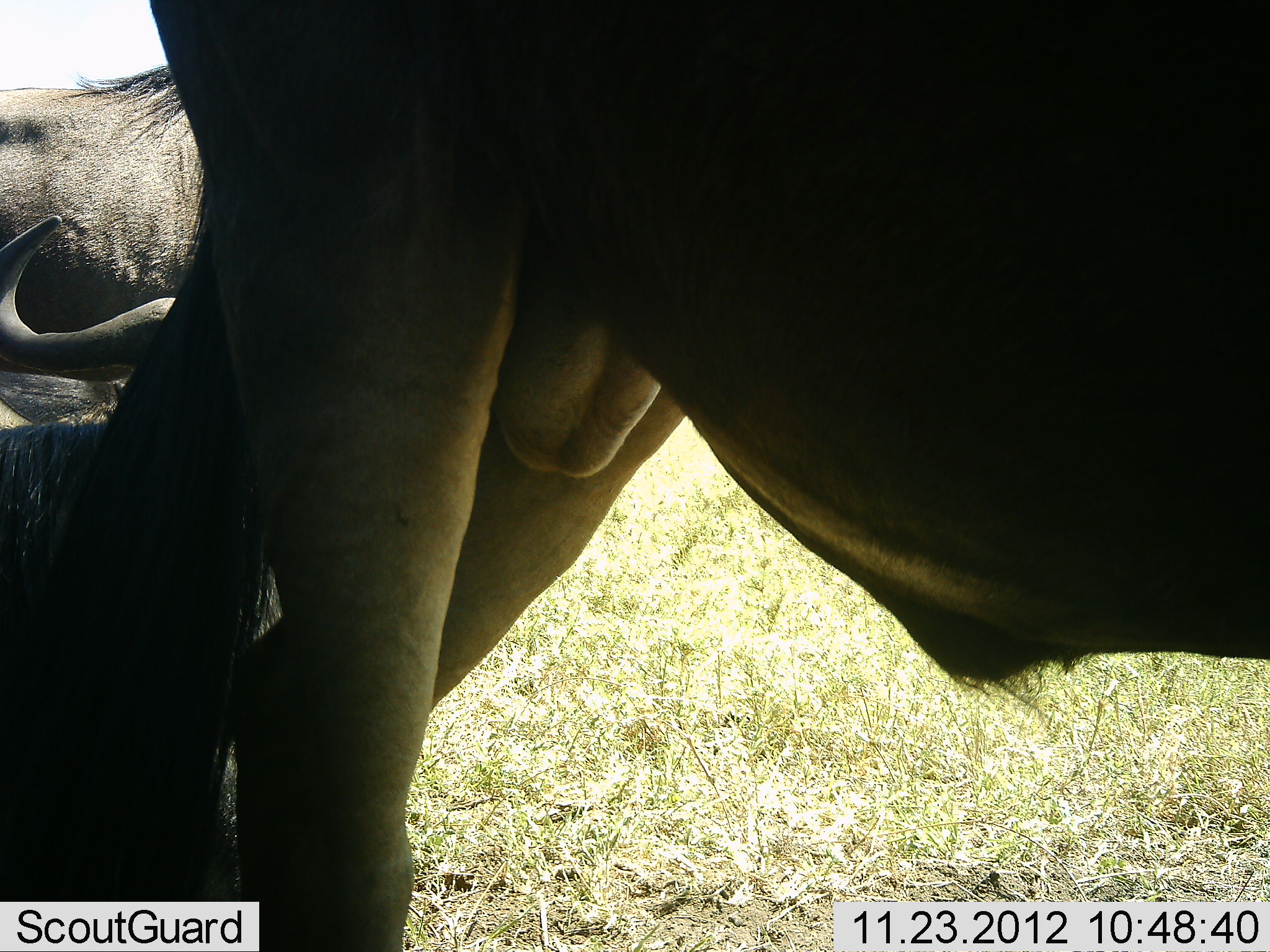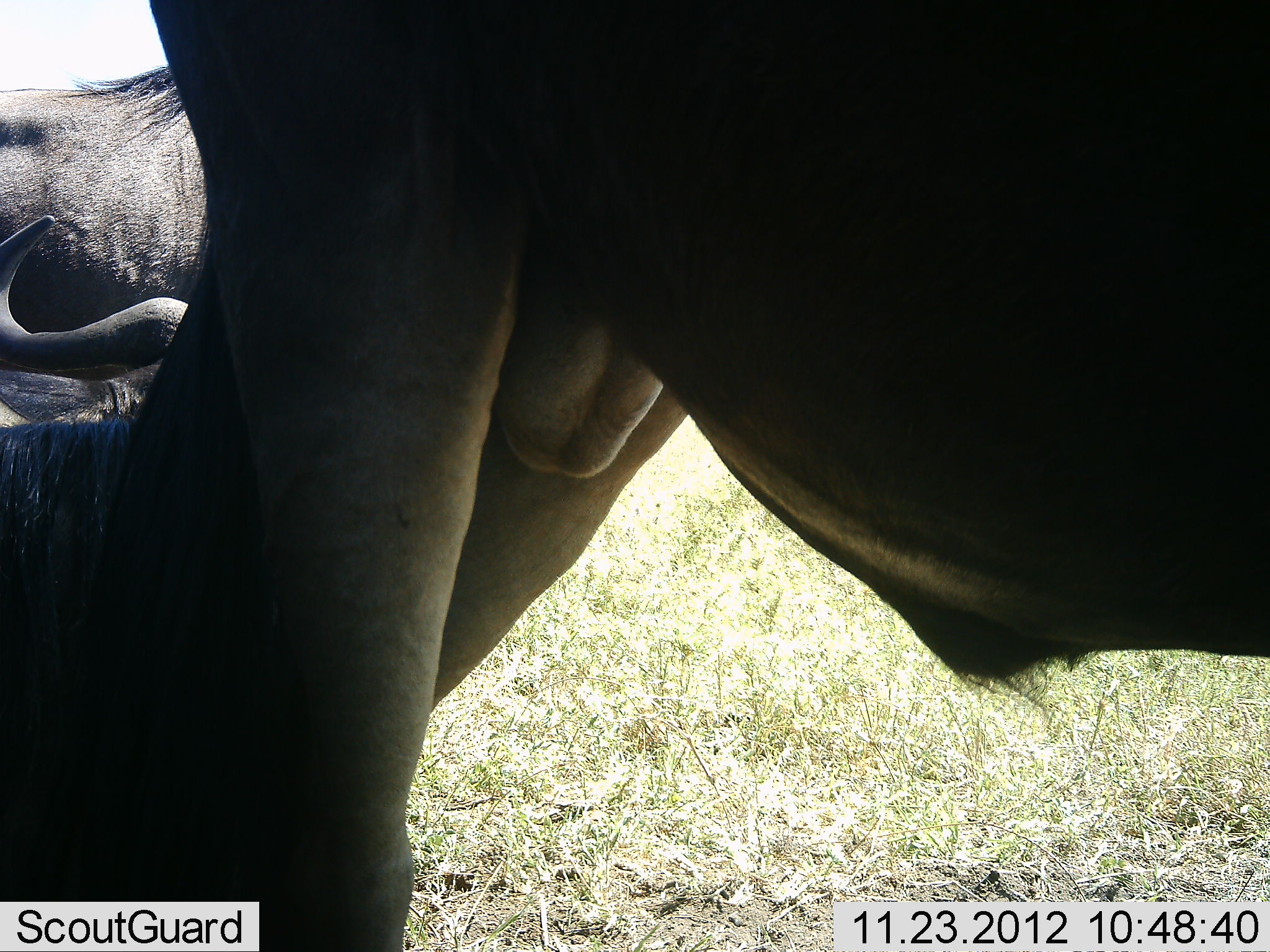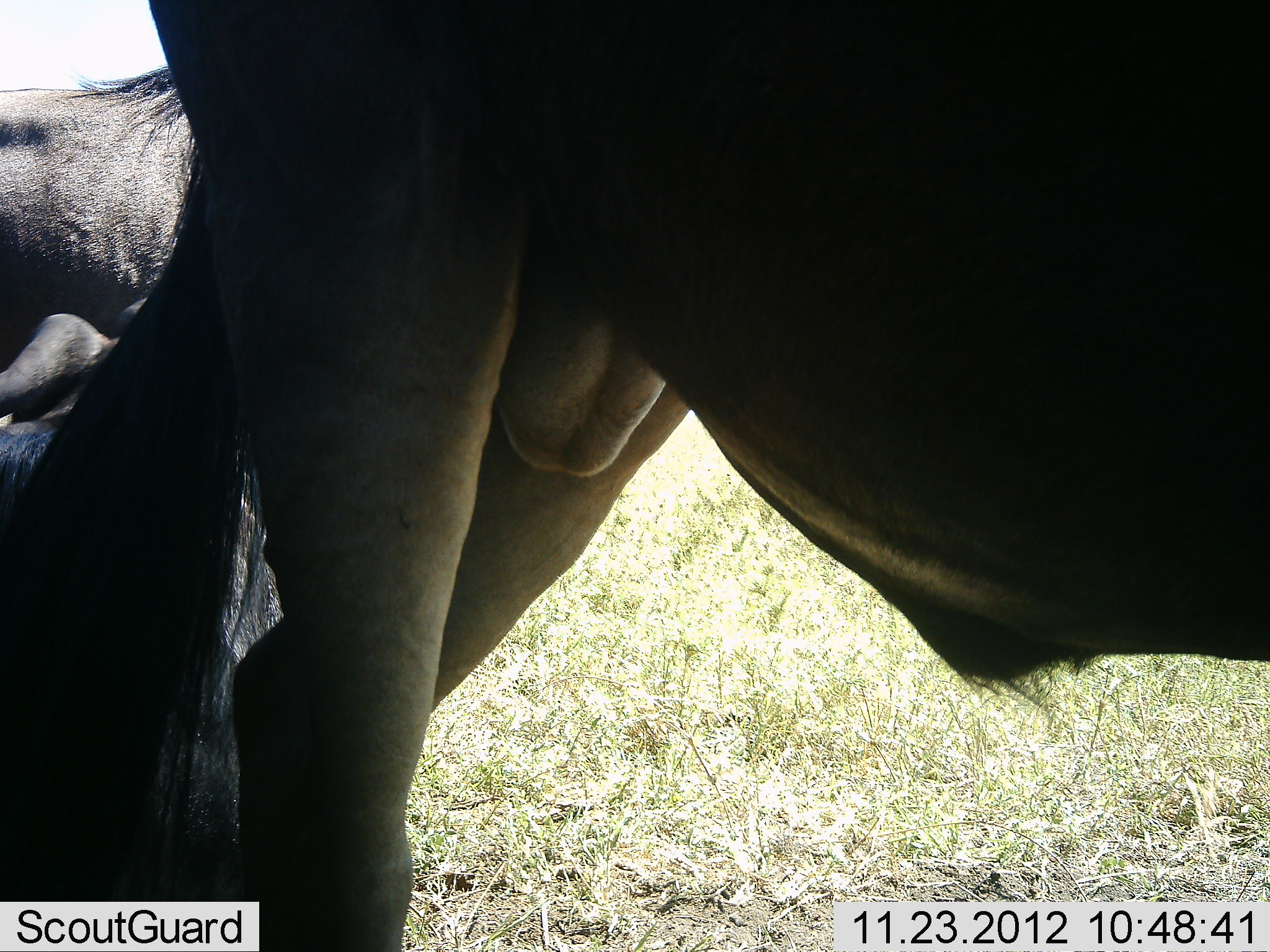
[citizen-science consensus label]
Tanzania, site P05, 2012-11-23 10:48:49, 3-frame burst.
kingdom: Animalia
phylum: Chordata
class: Mammalia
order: Artiodactyla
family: Bovidae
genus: Connochaetes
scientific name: Connochaetes taurinus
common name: blue wildebeest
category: wildebeest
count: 3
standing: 100%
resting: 70%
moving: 0%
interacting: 0%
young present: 0%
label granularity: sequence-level